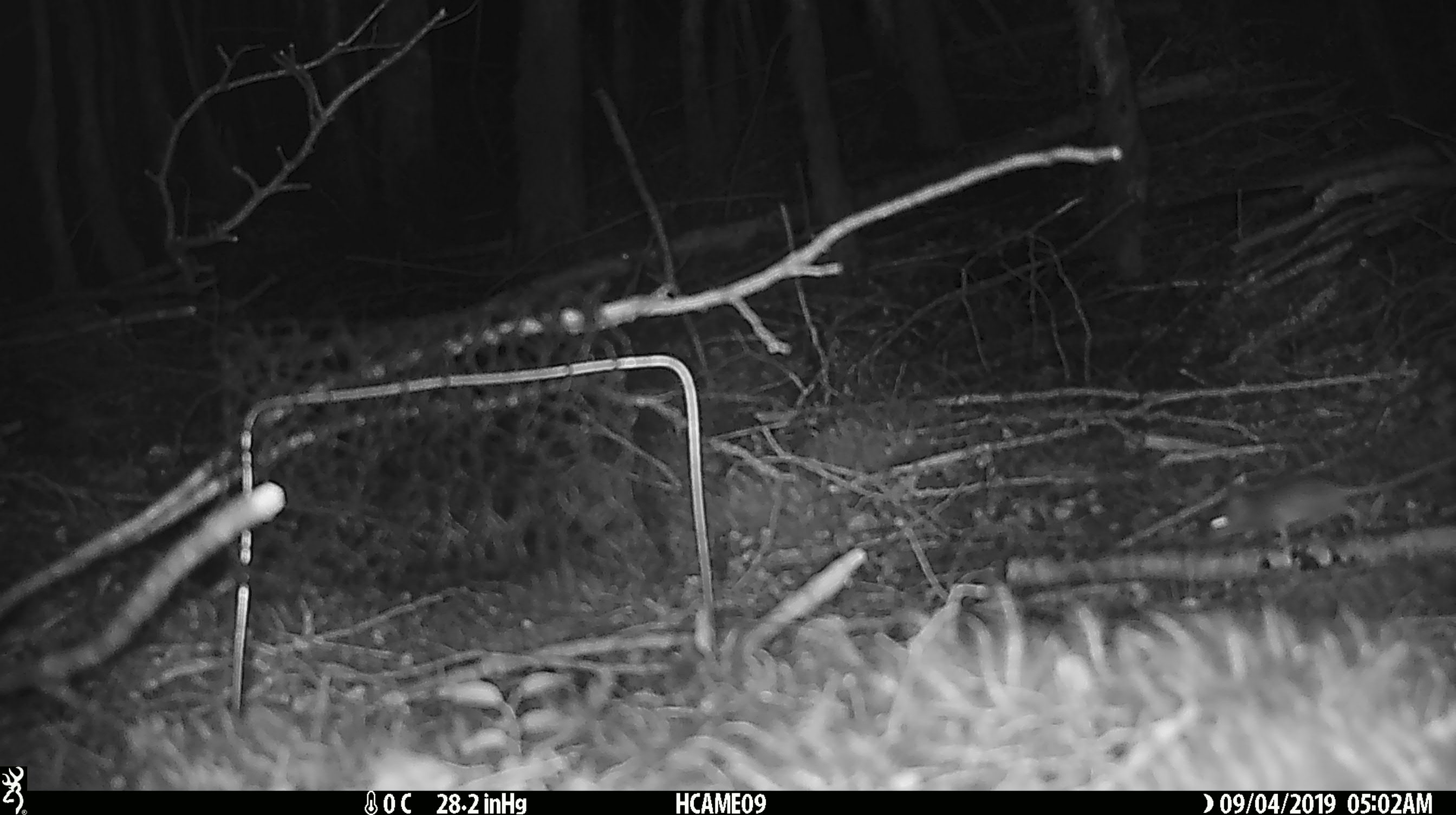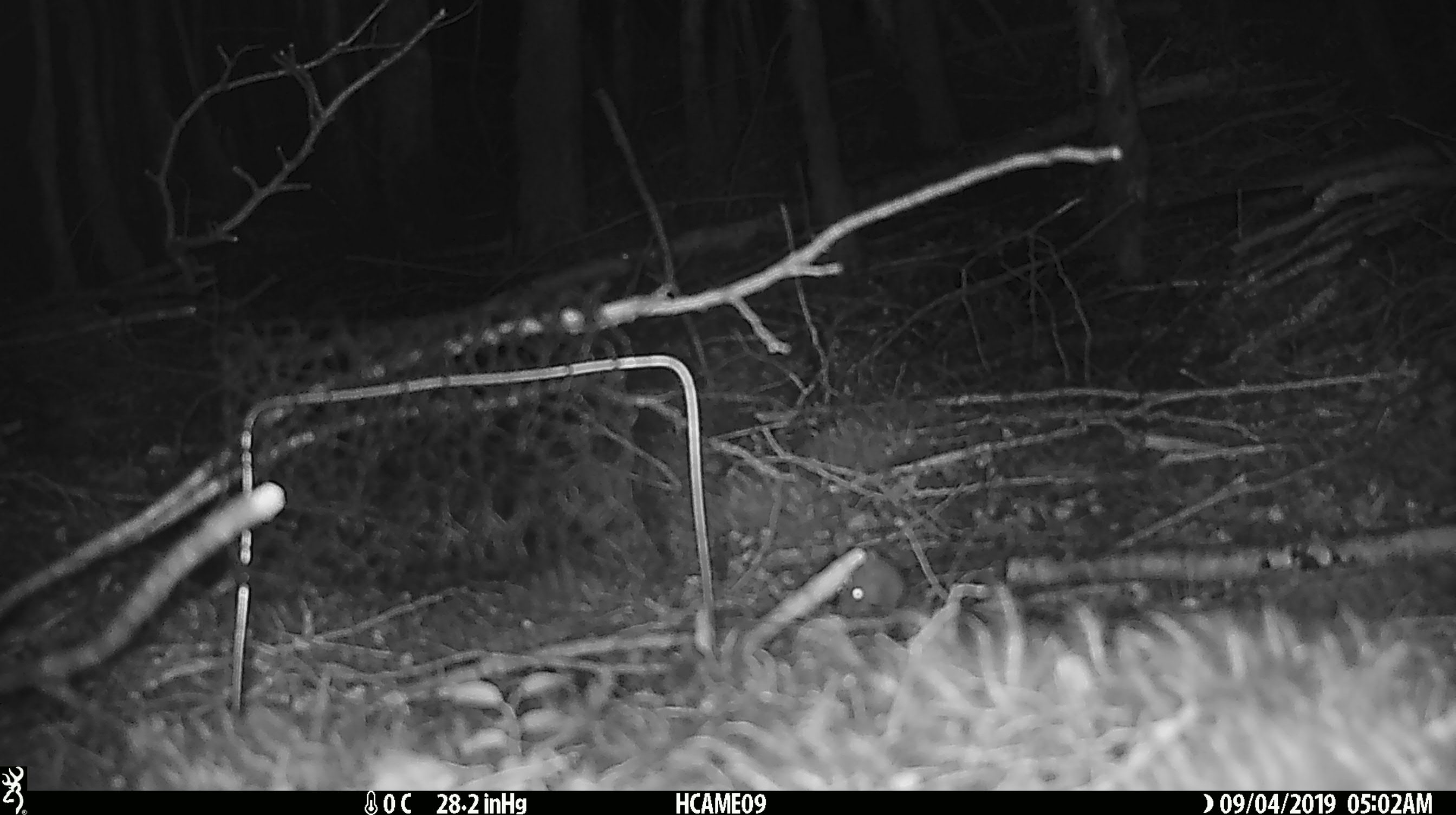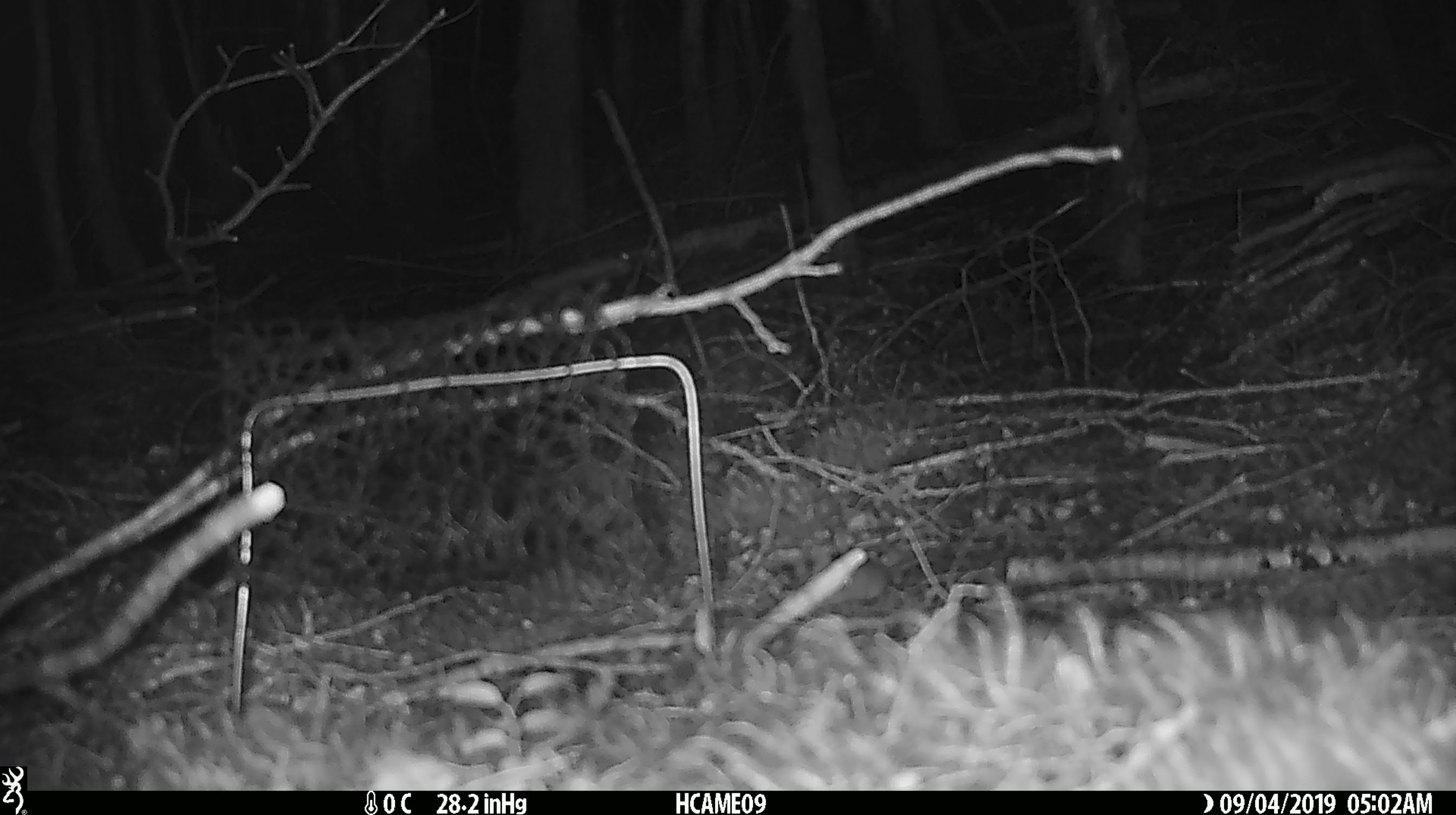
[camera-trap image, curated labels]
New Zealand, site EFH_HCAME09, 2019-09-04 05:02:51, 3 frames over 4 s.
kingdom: Animalia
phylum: Chordata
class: Mammalia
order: Rodentia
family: Muridae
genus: Mus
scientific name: Mus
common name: mouse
Mouse (Mus).